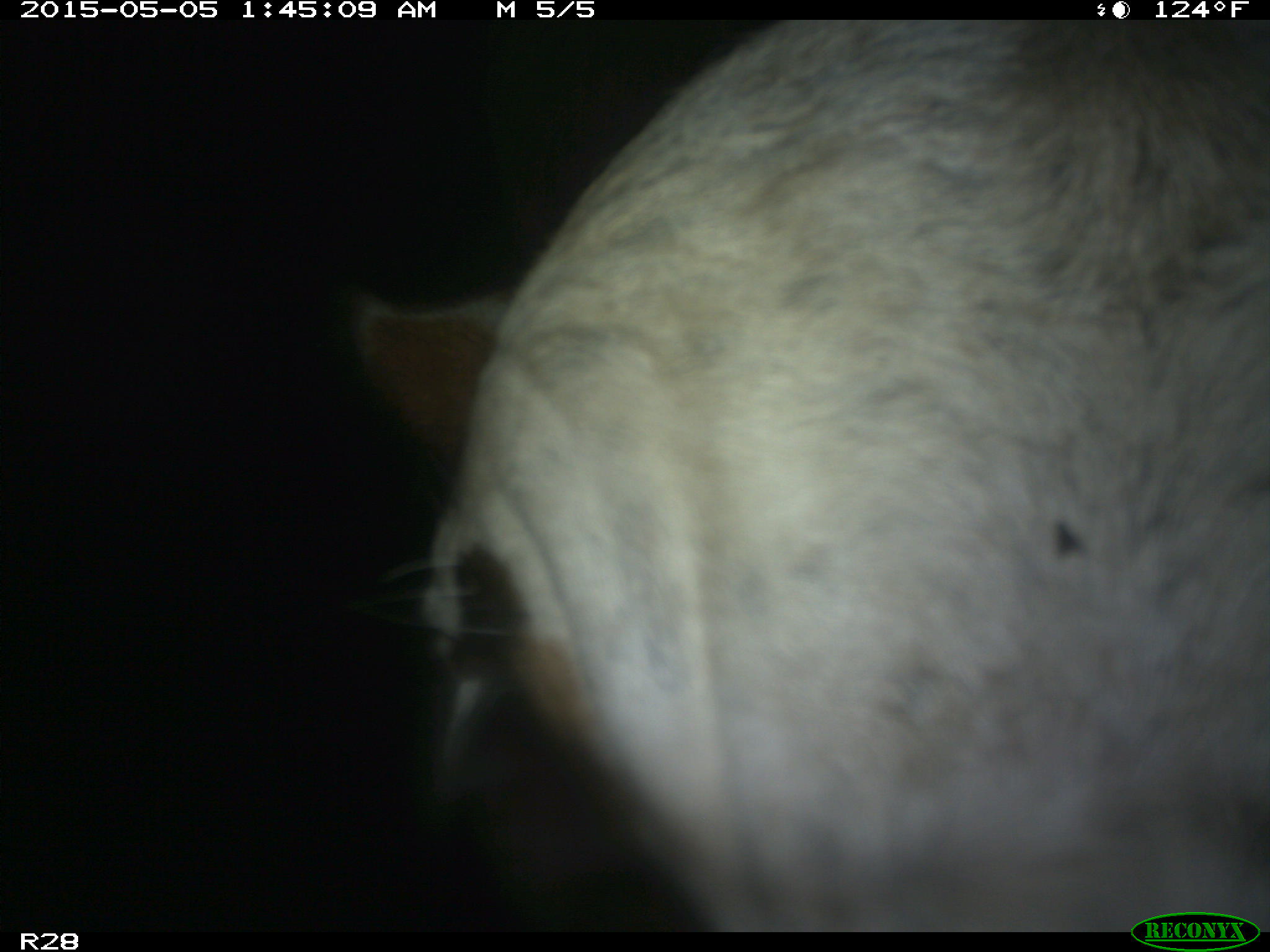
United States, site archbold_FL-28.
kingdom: Animalia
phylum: Chordata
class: Mammalia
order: Artiodactyla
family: Bovidae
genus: Bos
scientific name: Bos taurus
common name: domestic cow